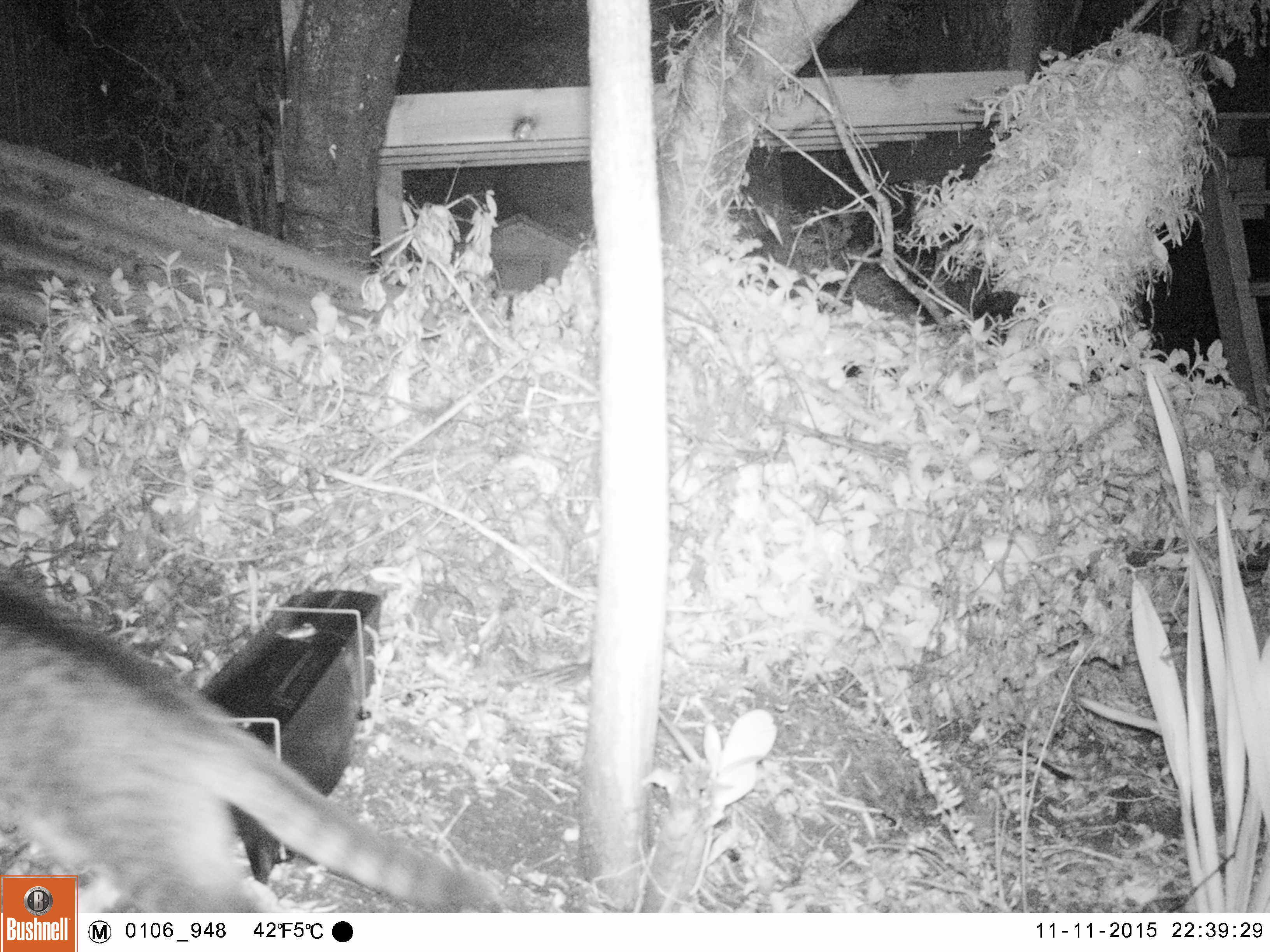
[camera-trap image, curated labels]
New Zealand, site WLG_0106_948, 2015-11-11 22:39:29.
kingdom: Animalia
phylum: Chordata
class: Mammalia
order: Carnivora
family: Felidae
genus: Felis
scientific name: Felis catus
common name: domestic cat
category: cat